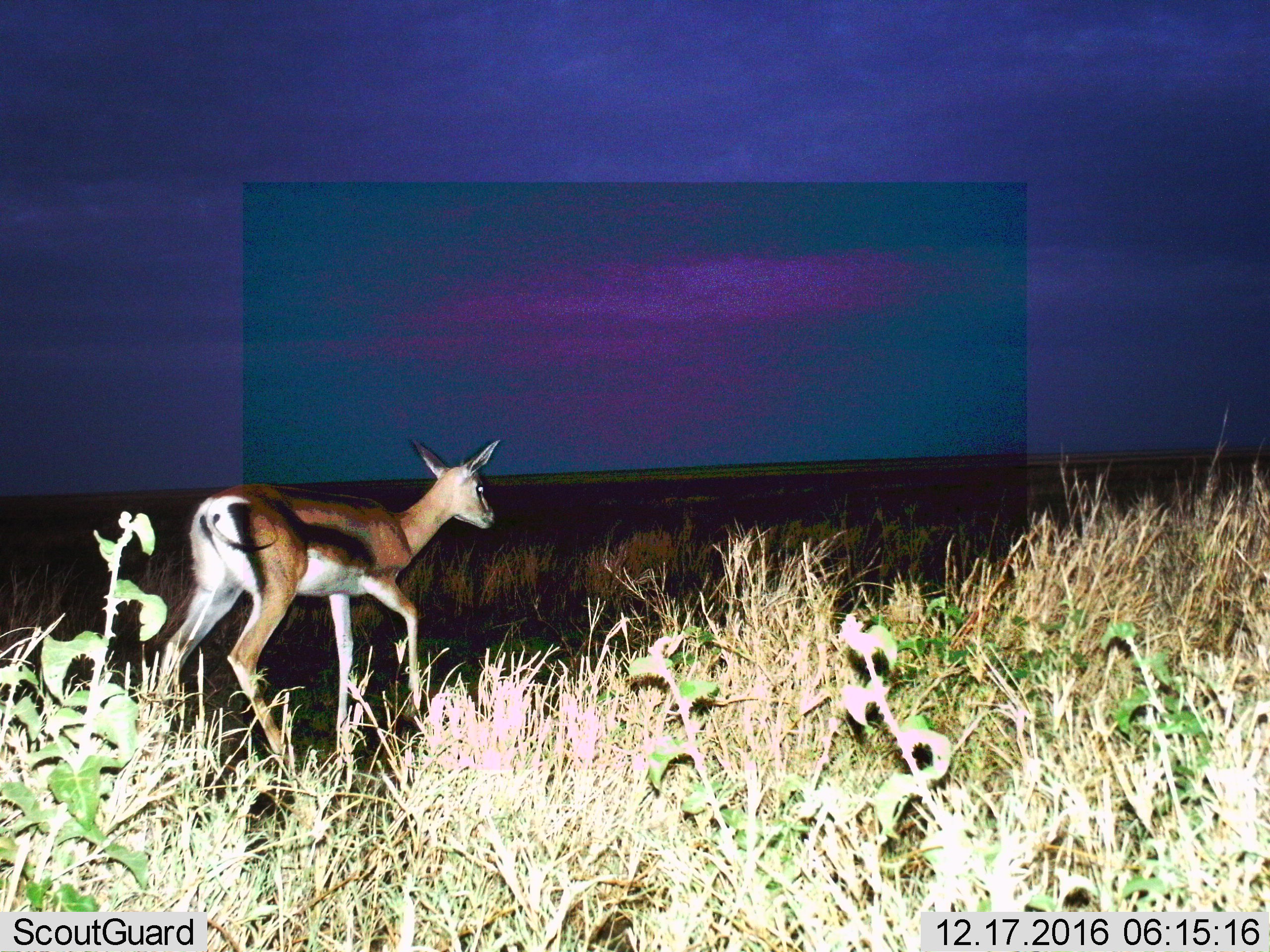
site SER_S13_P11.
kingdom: Animalia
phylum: Chordata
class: Mammalia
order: Artiodactyla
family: Bovidae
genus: Eudorcas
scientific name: Eudorcas thomsonii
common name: thomson's gazelle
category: gazellethomsons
Gazellethomsons (thomson's gazelle) (Eudorcas thomsonii), count 1. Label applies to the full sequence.